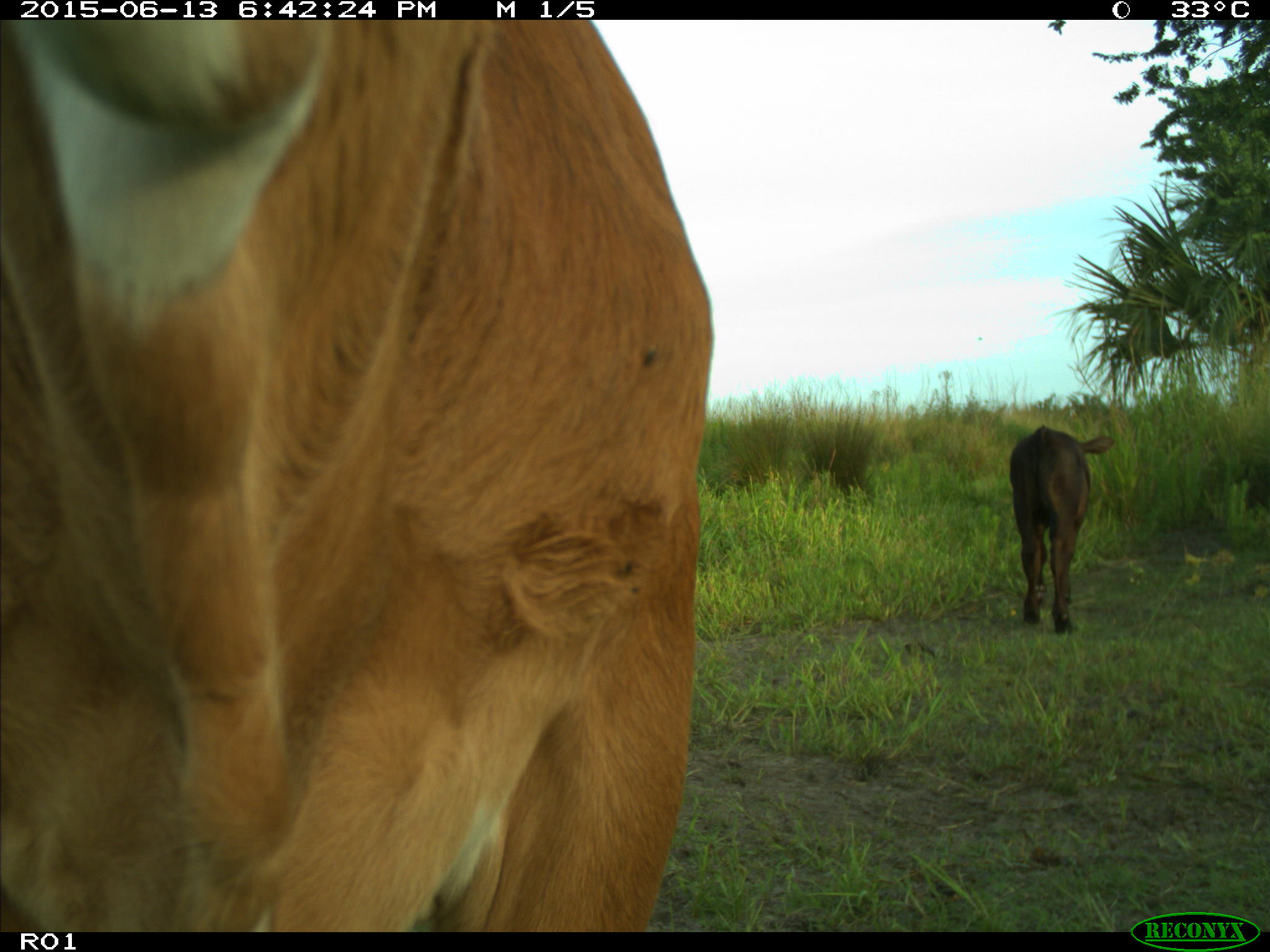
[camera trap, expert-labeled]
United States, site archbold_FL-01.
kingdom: Animalia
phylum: Chordata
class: Mammalia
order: Artiodactyla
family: Bovidae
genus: Bos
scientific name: Bos taurus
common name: domestic cow